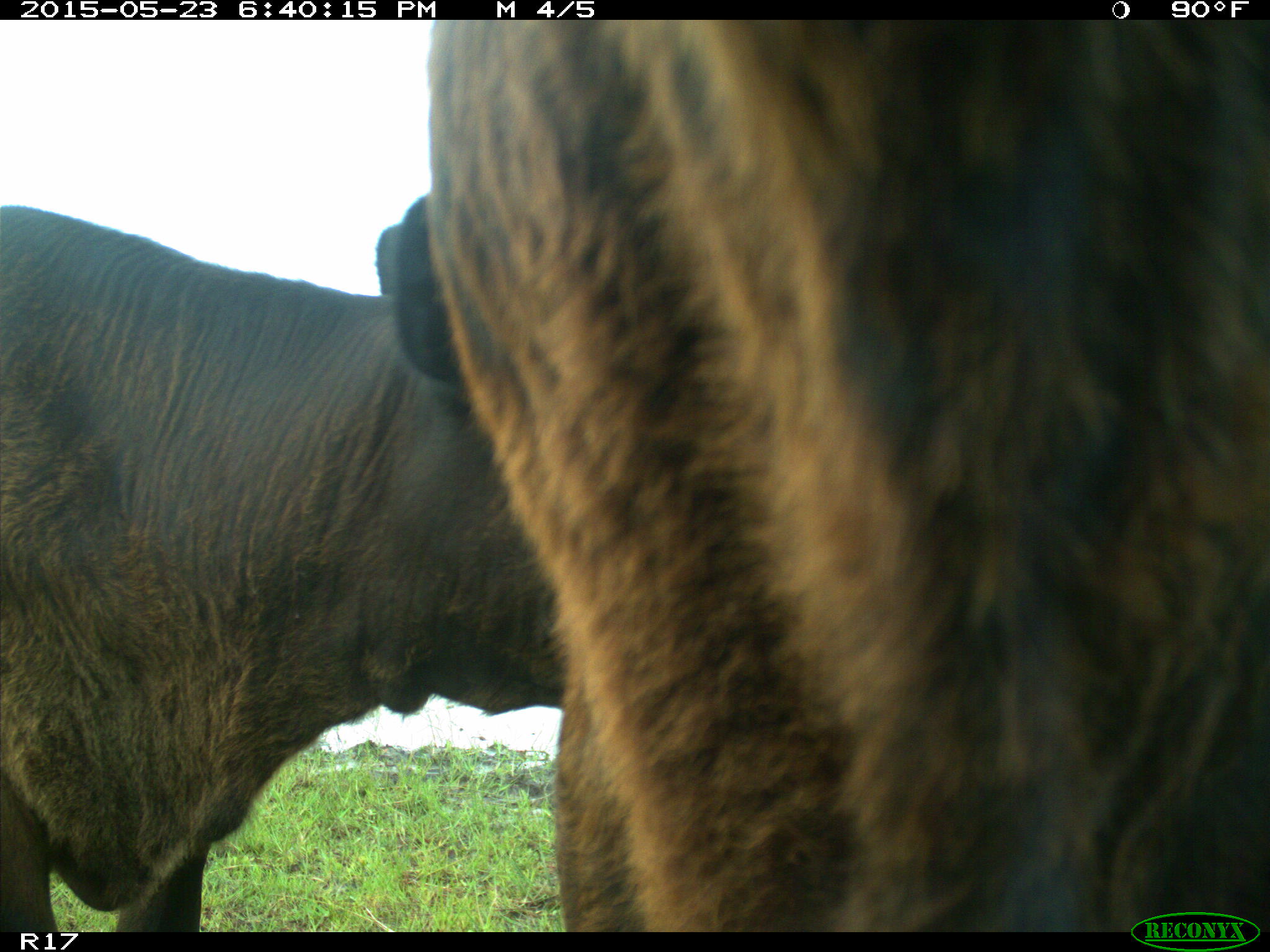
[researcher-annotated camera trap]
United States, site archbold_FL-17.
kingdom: Animalia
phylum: Chordata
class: Mammalia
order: Artiodactyla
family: Bovidae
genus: Bos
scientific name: Bos taurus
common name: domestic cow